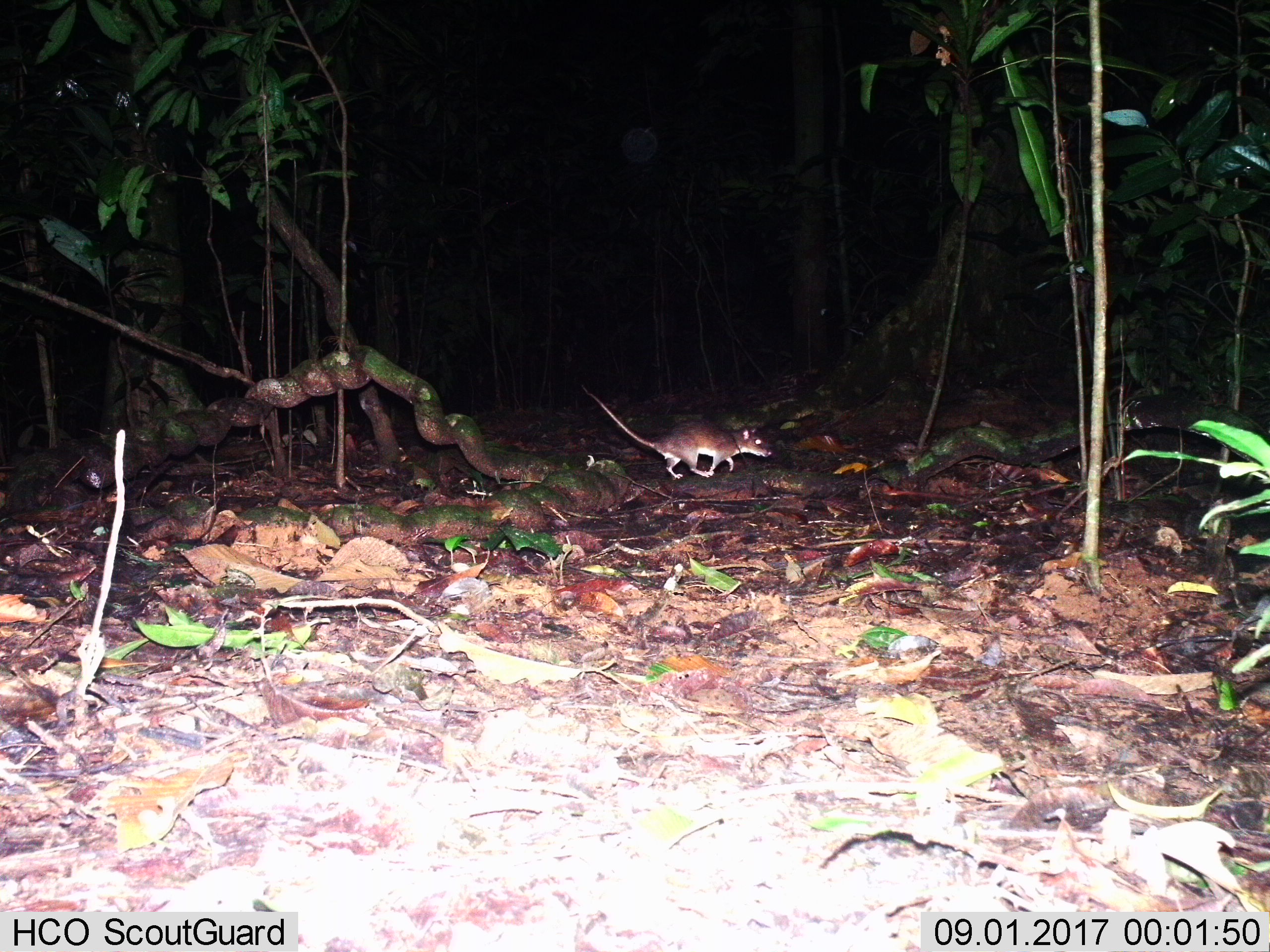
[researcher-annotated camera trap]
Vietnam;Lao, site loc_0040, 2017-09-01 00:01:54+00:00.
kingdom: Animalia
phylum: Chordata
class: Mammalia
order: Rodentia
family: Muridae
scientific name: Muridae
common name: old-world mice and rats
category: unidentified murid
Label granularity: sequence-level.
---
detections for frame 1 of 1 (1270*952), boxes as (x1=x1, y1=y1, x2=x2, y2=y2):
unidentified murid: (x1=580, y1=383, x2=772, y2=479)